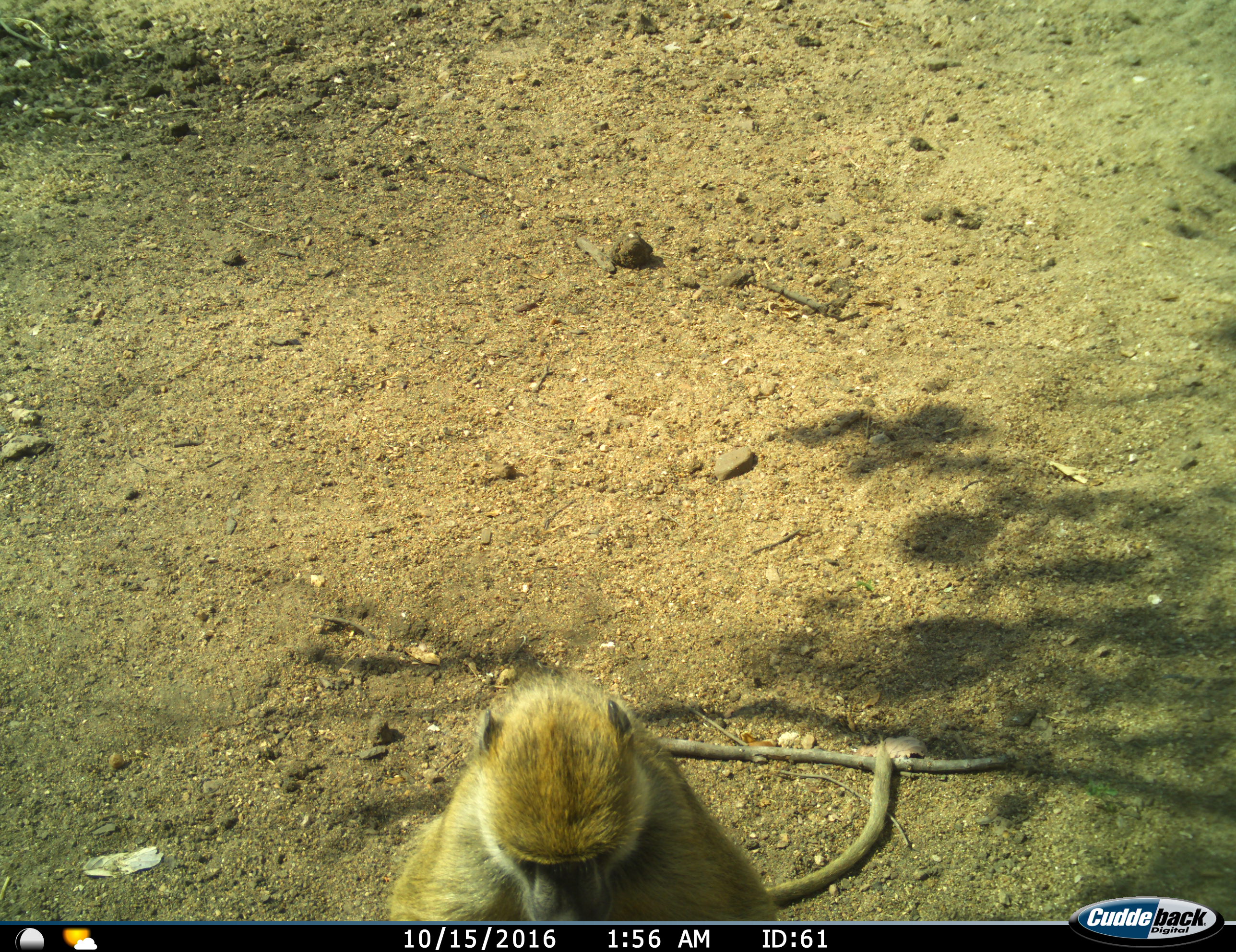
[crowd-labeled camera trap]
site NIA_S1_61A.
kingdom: Animalia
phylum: Chordata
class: Mammalia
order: Primates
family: Cercopithecidae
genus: Papio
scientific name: Papio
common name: baboon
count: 1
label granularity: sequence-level